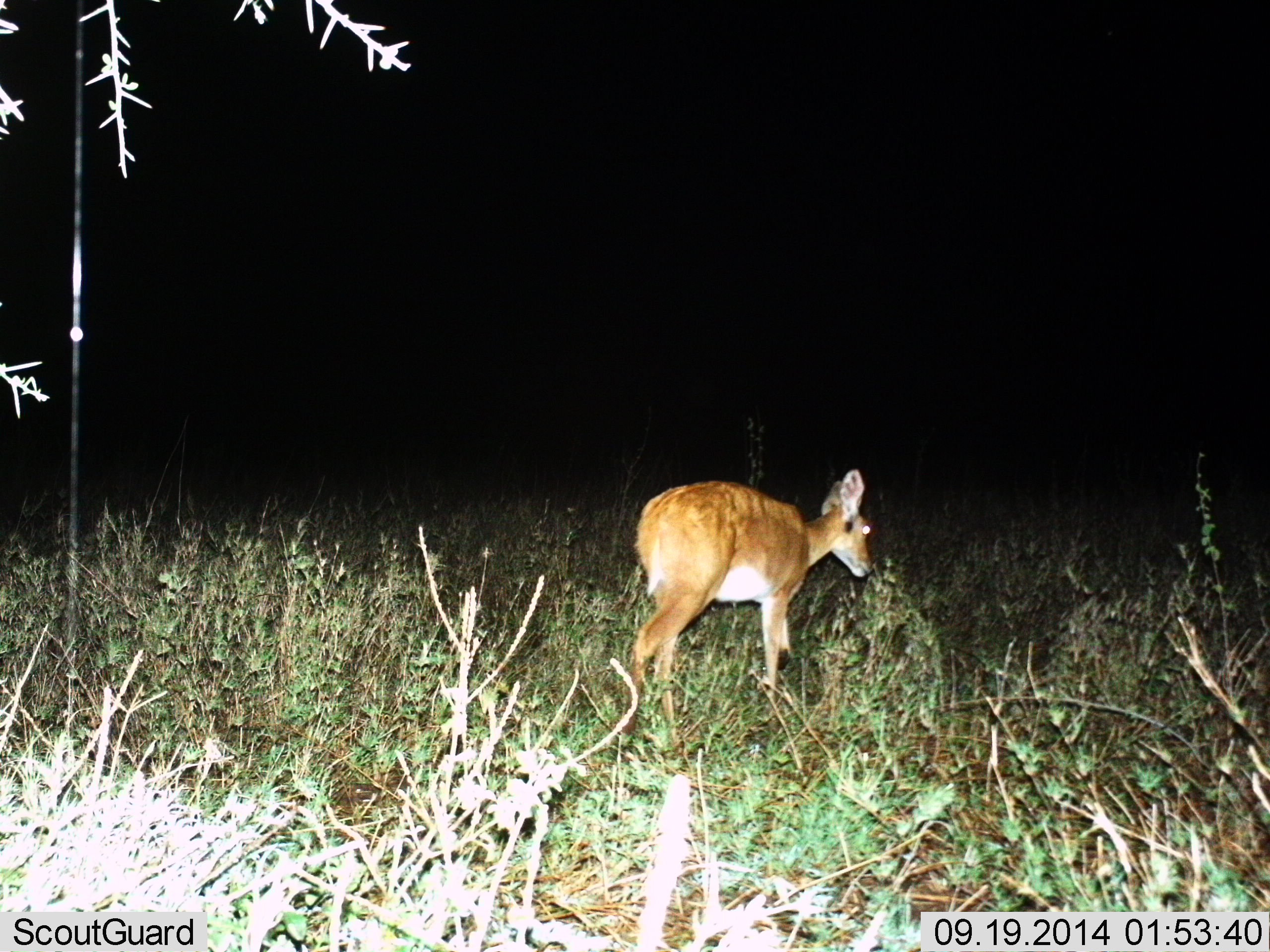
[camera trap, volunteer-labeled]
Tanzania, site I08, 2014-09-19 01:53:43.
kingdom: Animalia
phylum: Chordata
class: Mammalia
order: Artiodactyla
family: Bovidae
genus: Redunca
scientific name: Redunca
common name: reedbuck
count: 1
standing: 20%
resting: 0%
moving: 70%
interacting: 0%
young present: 0%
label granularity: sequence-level